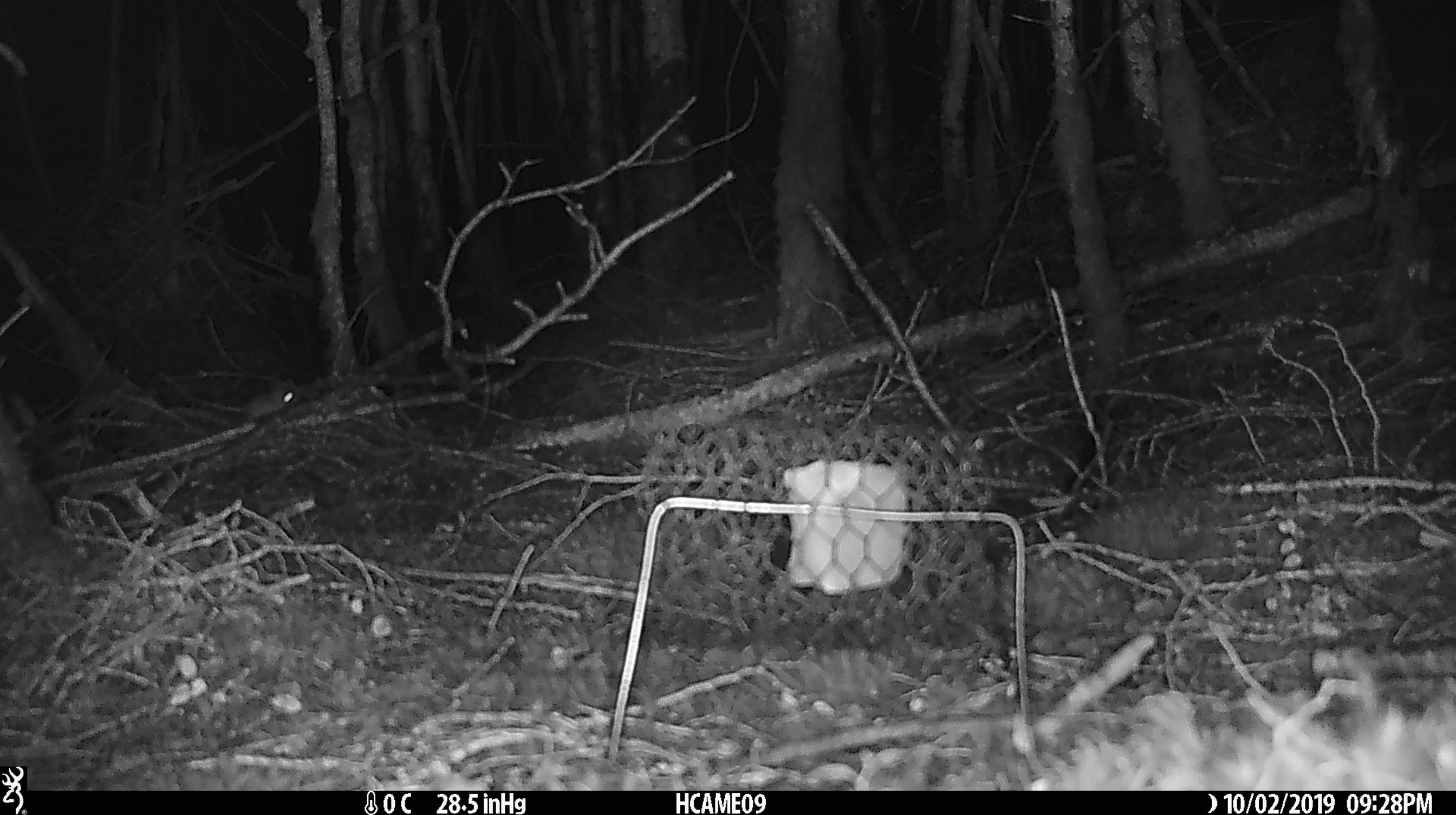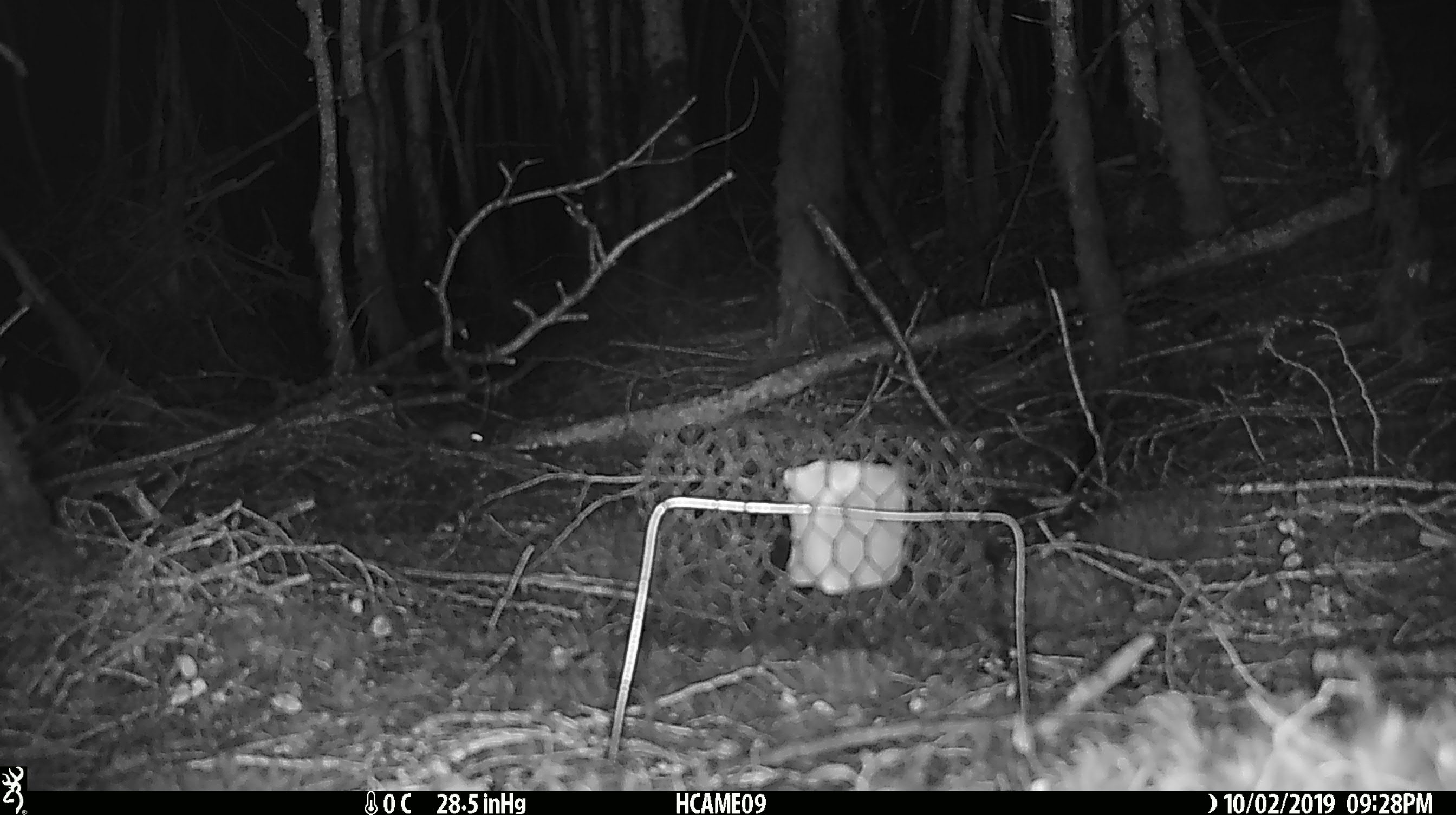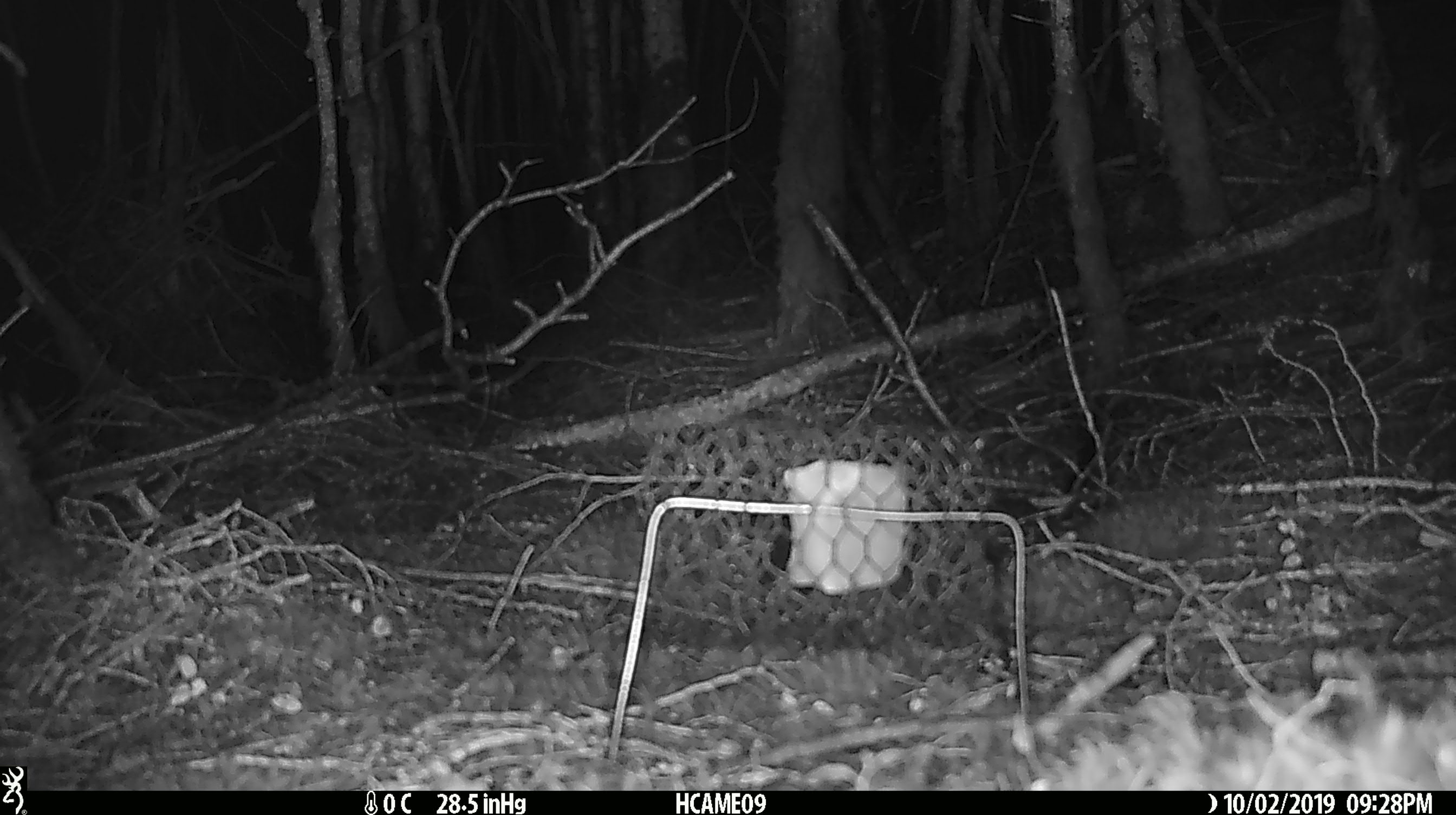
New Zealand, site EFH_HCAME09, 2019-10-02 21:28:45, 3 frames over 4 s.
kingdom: Animalia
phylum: Chordata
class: Mammalia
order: Rodentia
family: Muridae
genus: Mus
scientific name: Mus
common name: mouse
Mouse (Mus).